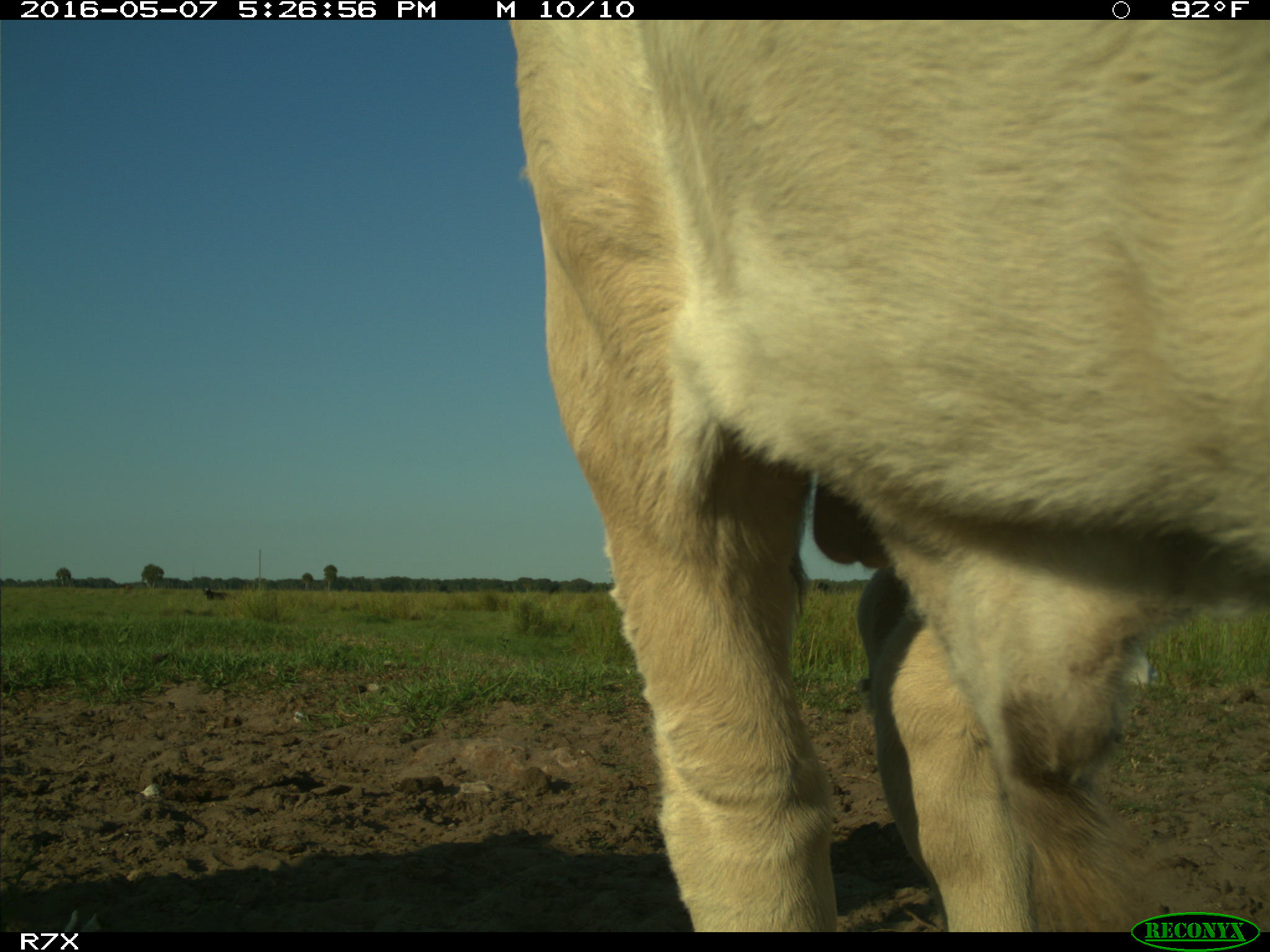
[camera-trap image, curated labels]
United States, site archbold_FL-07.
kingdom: Animalia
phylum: Chordata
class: Mammalia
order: Artiodactyla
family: Bovidae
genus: Bos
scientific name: Bos taurus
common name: domestic cow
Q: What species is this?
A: Bos taurus (domestic cow).